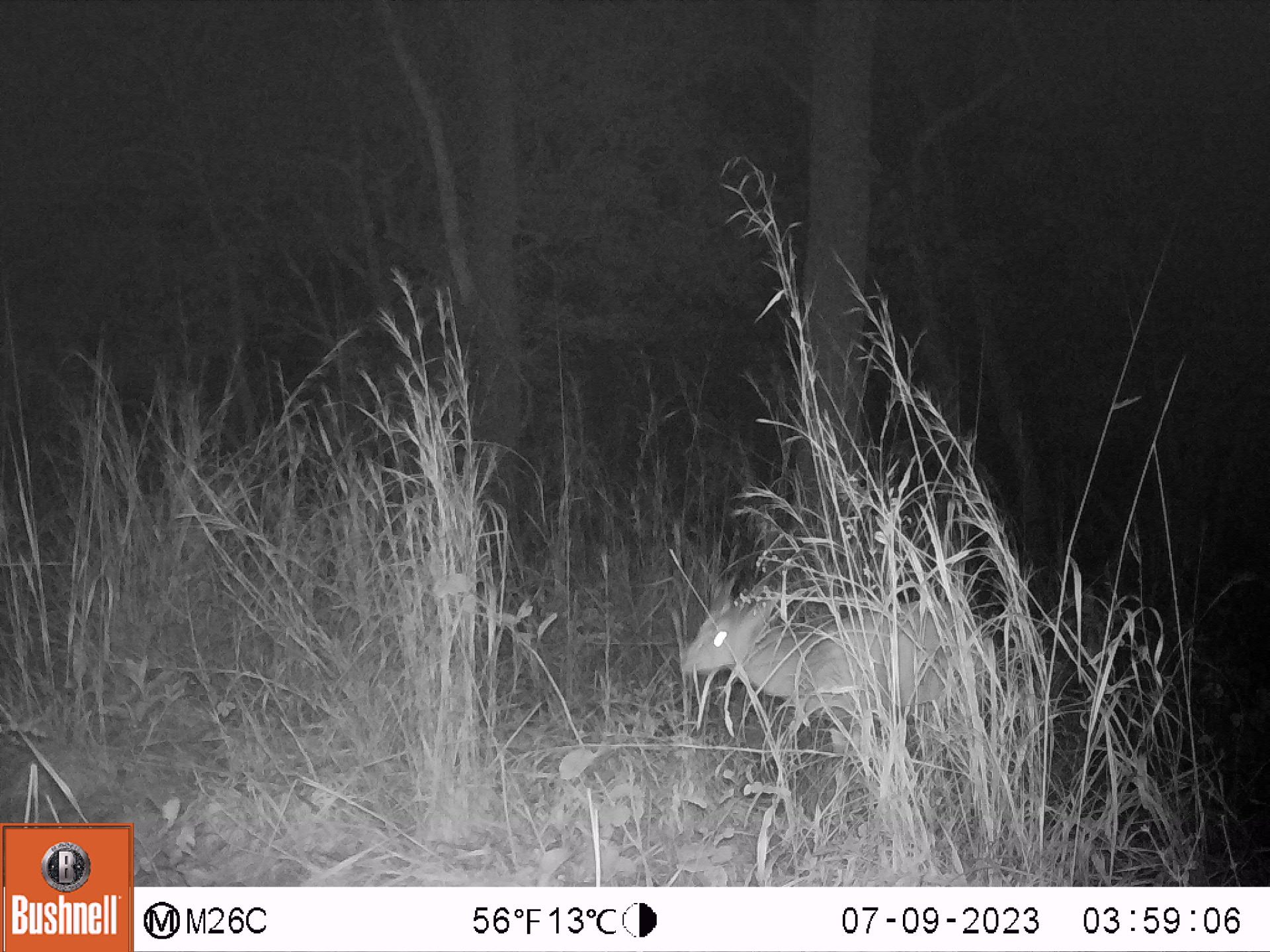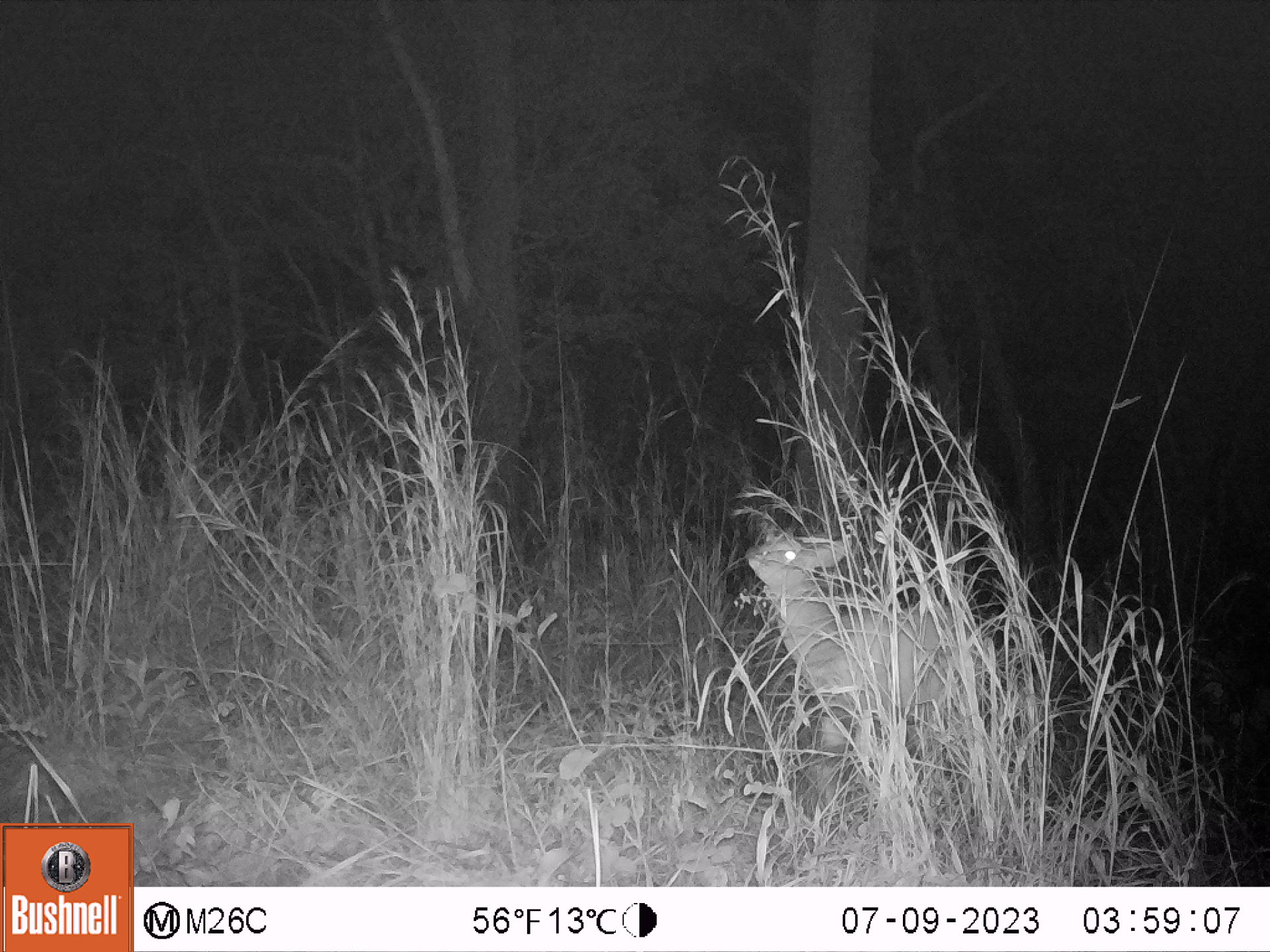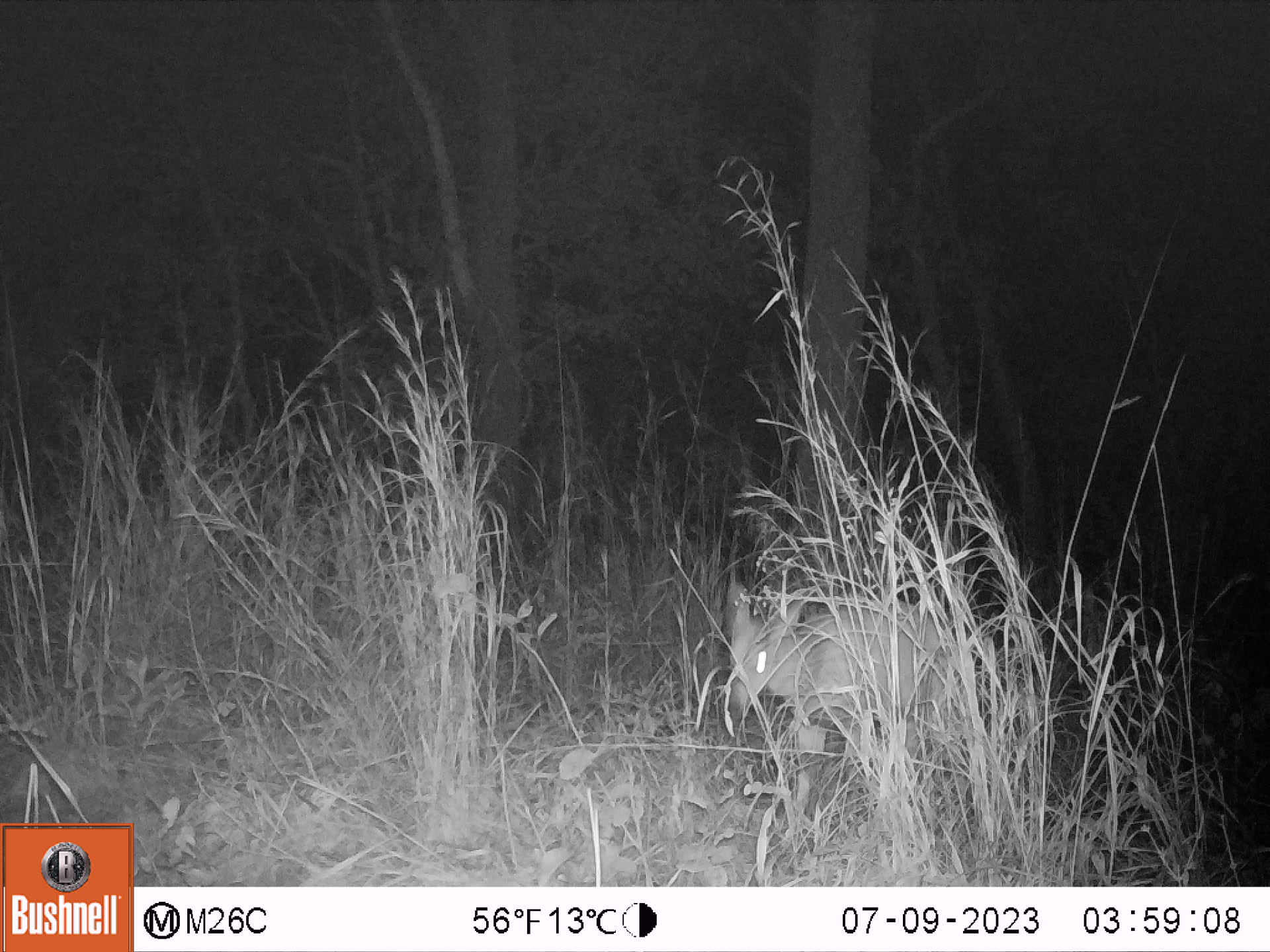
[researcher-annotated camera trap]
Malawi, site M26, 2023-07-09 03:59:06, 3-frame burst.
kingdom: Animalia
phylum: Chordata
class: Mammalia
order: Artiodactyla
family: Bovidae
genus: Tragelaphus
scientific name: Tragelaphus sylvaticus sylvaticus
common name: cape bushbuck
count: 1